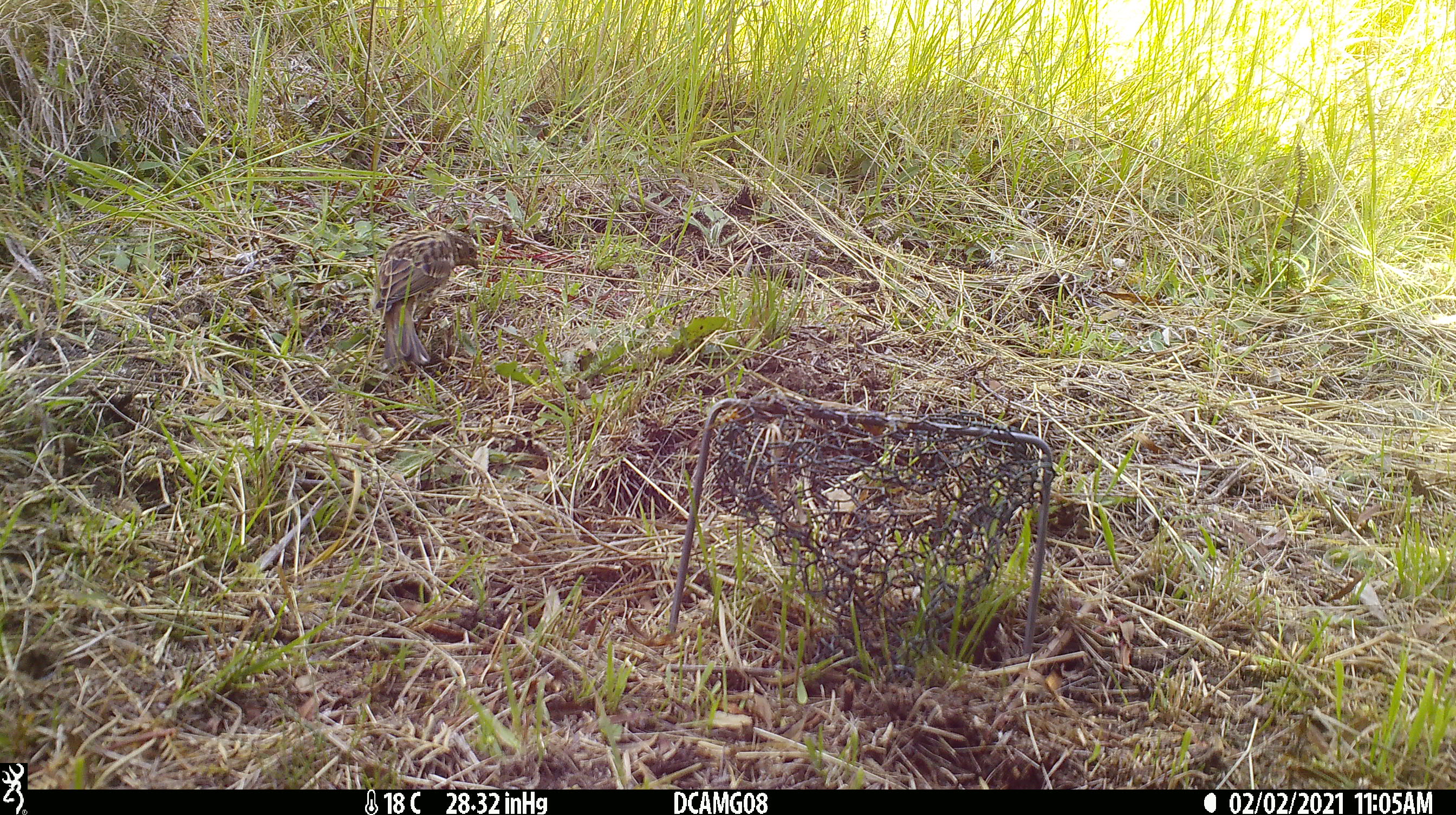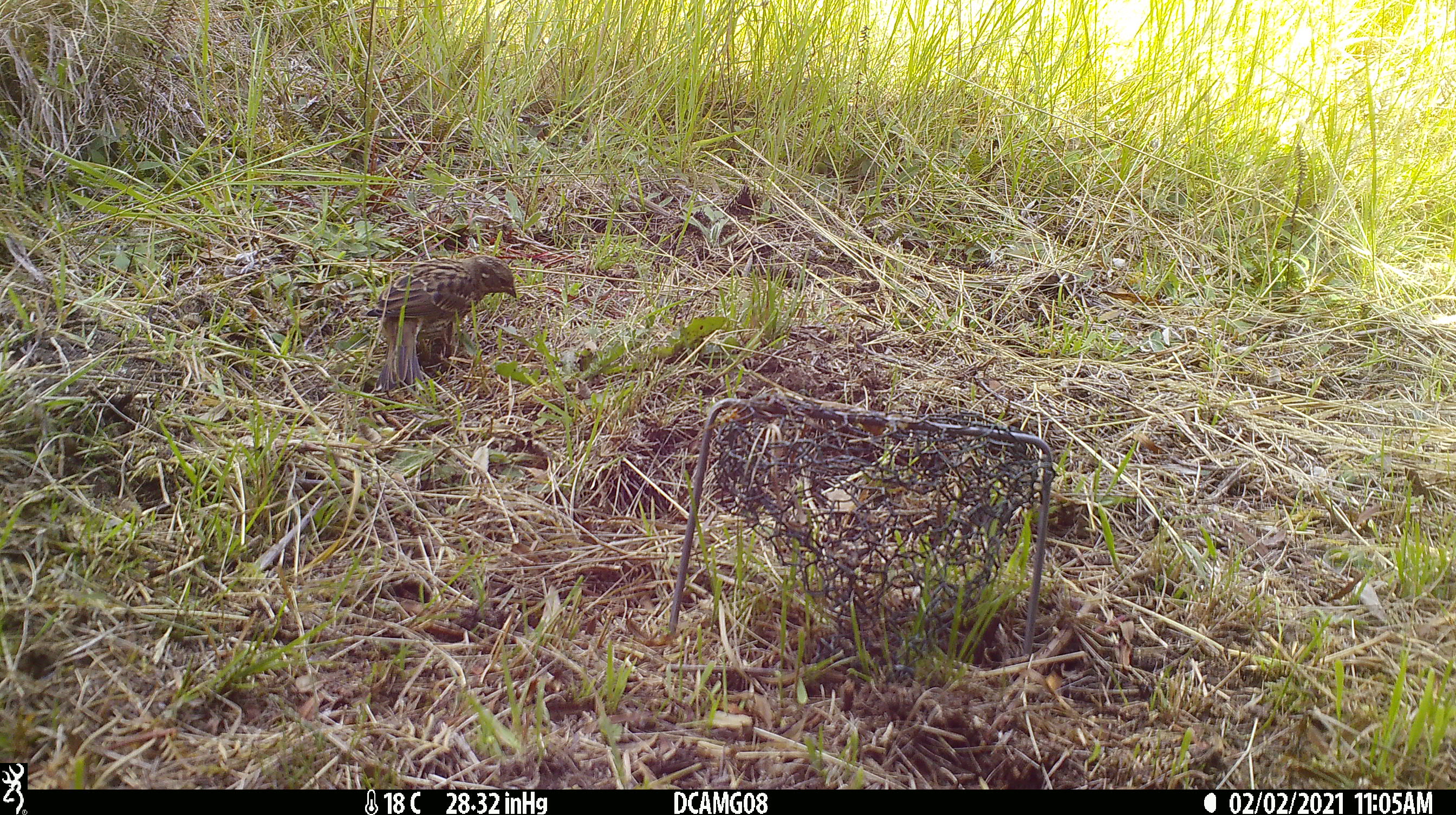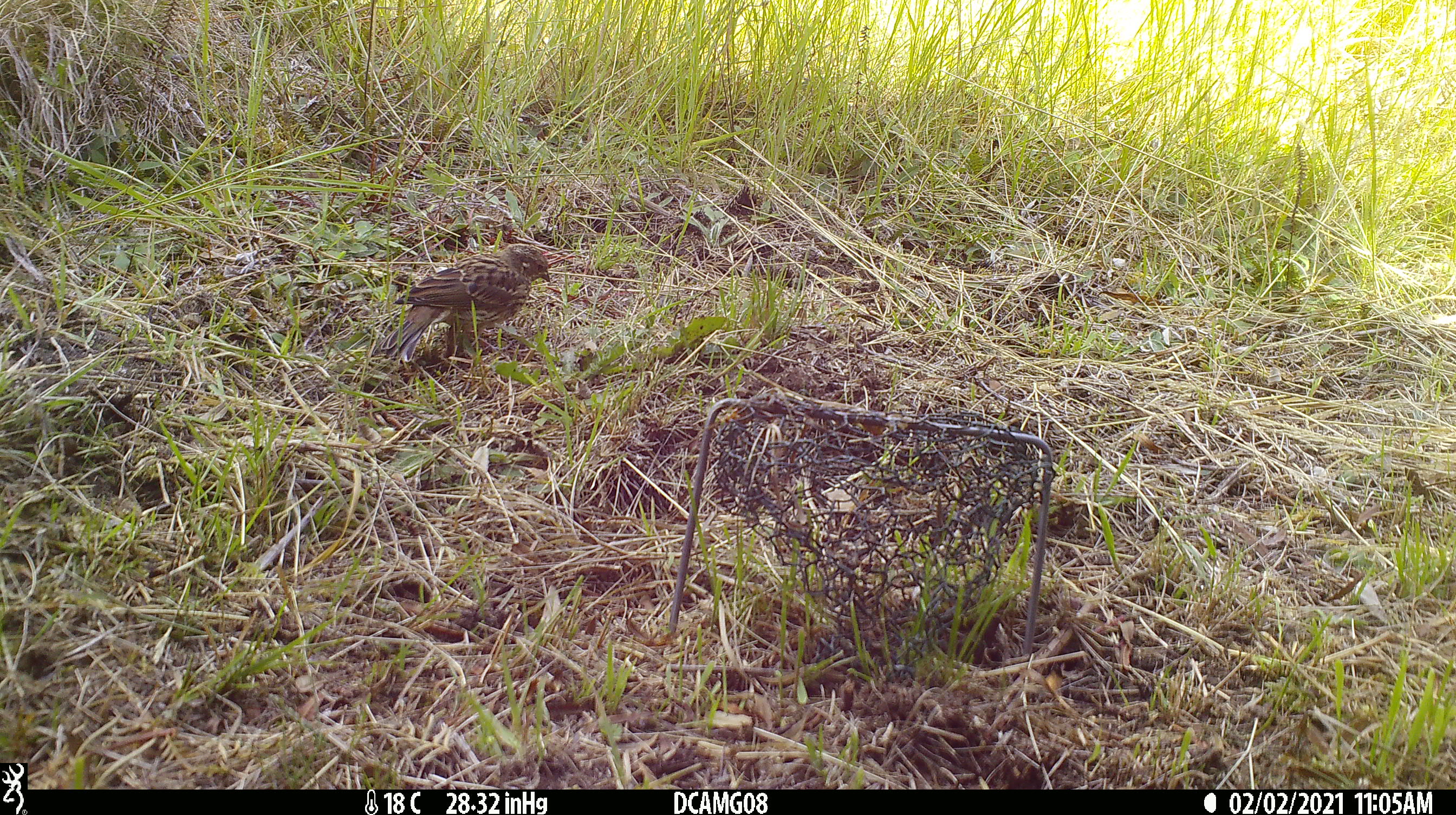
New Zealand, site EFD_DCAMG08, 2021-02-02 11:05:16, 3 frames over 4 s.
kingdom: Animalia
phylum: Chordata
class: Aves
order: Passeriformes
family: Emberizidae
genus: Emberiza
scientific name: Emberiza citrinella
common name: yellowhammer